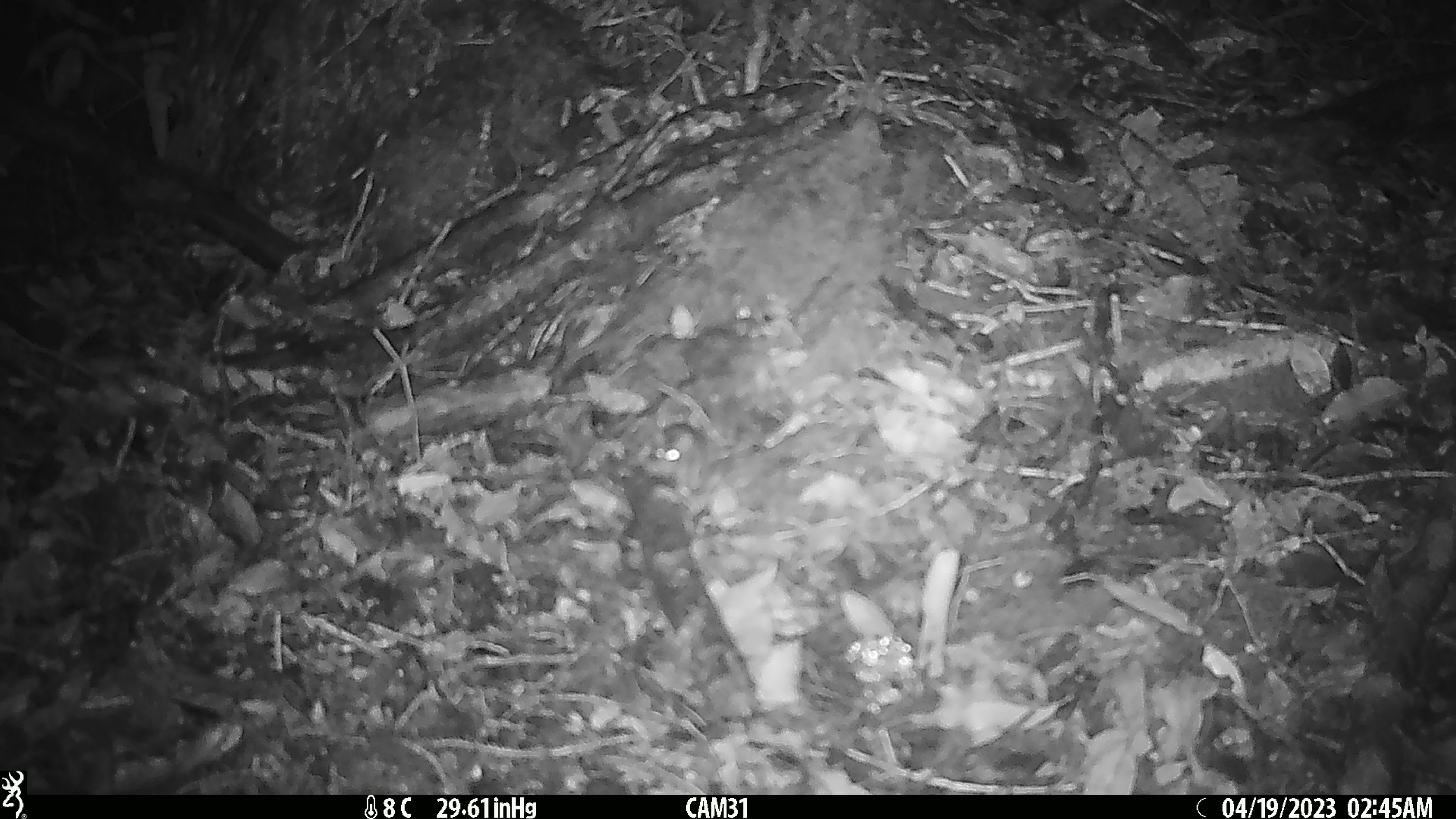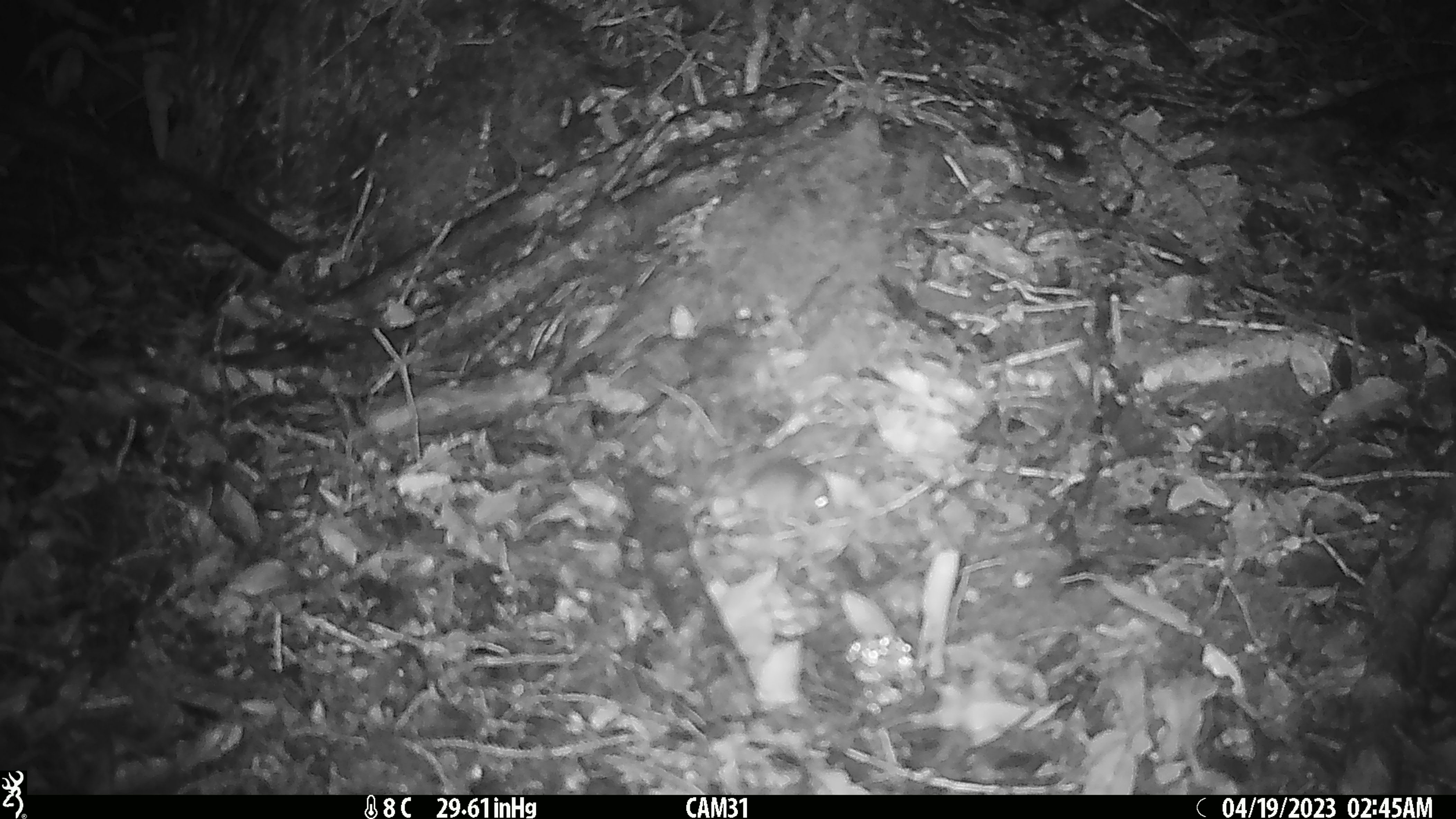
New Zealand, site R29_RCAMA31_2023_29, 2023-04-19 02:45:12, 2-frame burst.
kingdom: Animalia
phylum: Chordata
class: Mammalia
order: Rodentia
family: Muridae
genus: Mus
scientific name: Mus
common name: mouse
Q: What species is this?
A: Mouse (Mus).